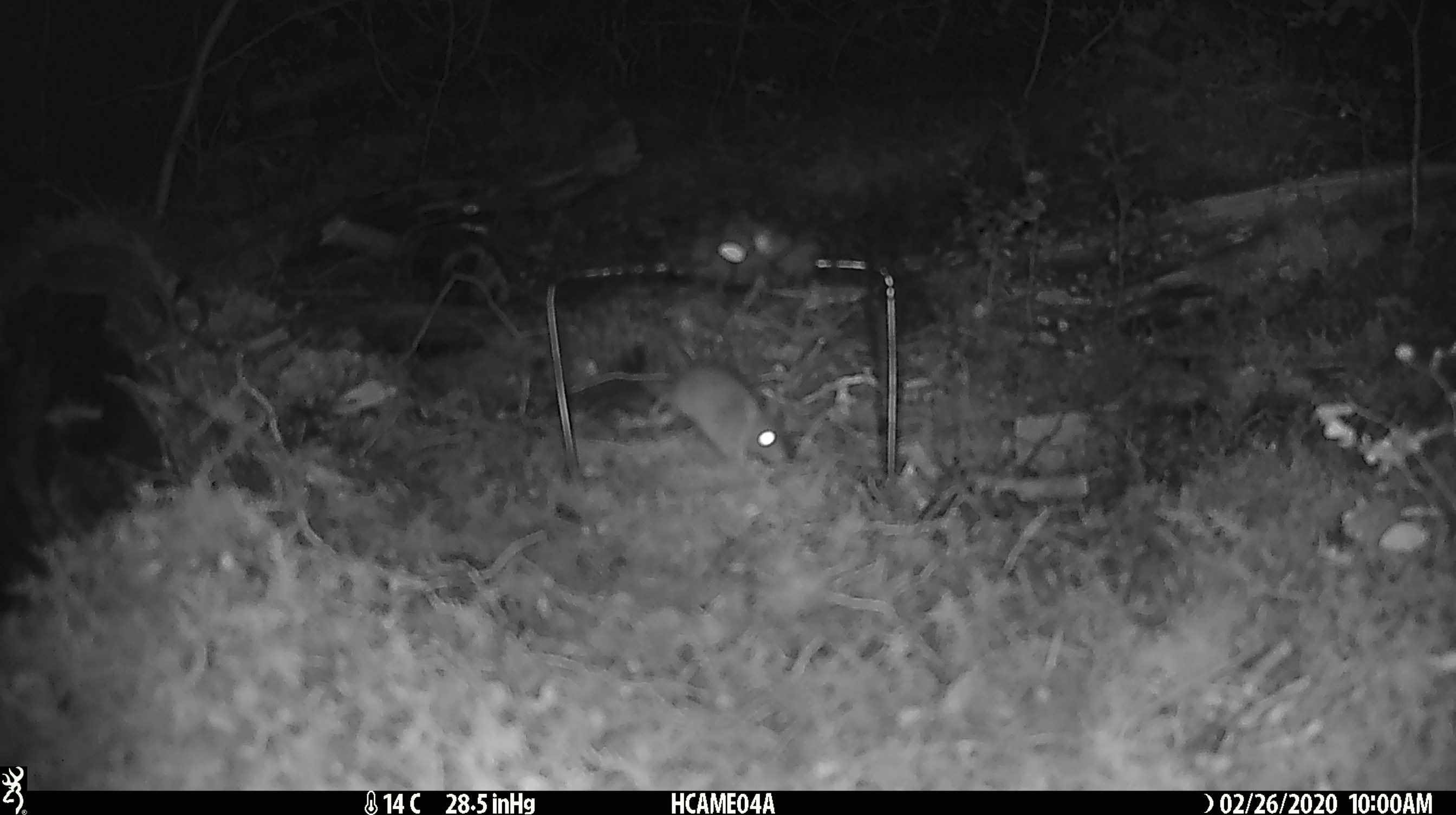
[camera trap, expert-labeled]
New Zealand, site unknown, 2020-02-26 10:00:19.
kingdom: Animalia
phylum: Chordata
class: Mammalia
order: Rodentia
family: Muridae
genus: Mus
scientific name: Mus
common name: mouse